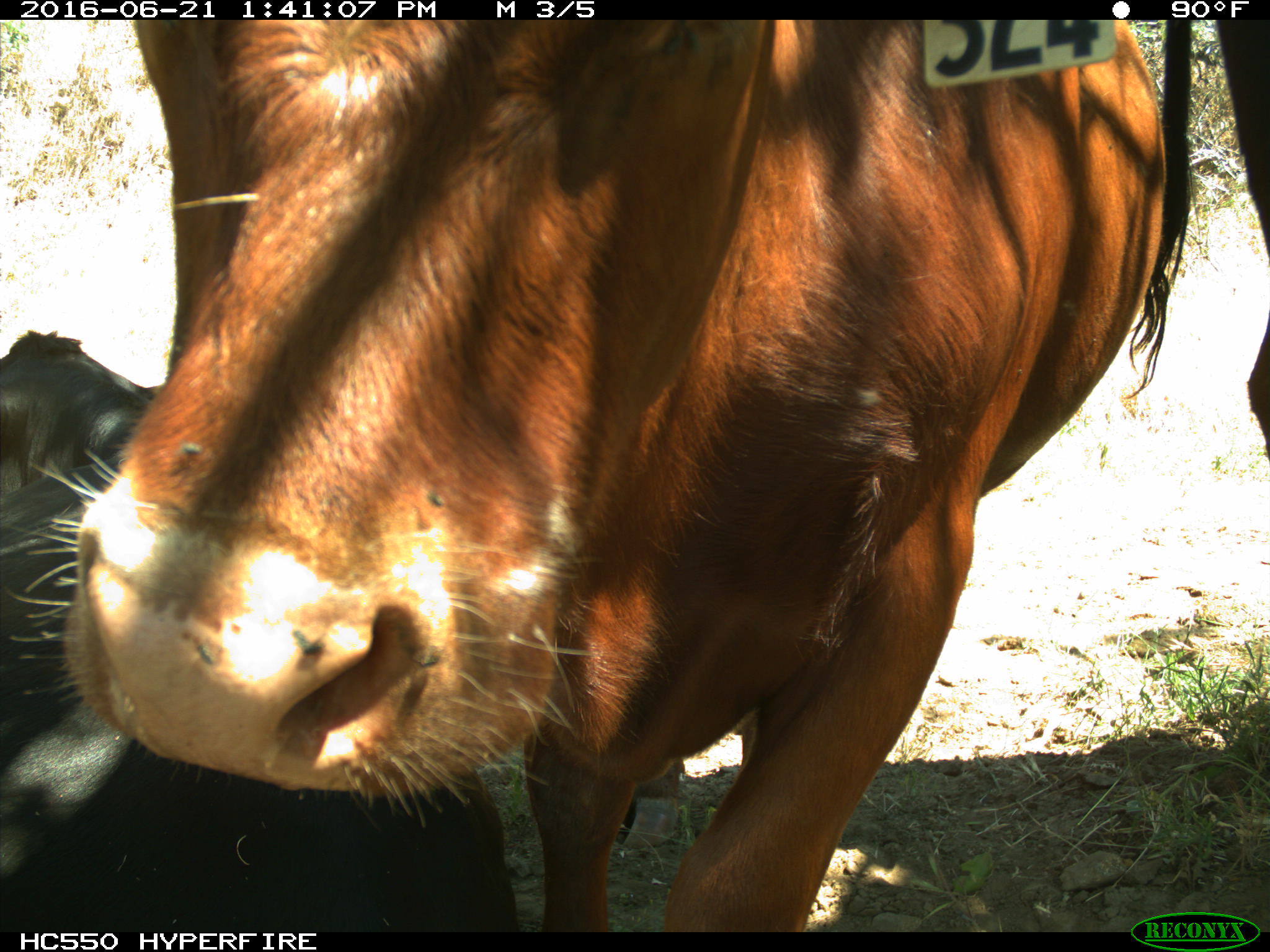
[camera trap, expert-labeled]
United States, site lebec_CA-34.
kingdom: Animalia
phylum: Chordata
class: Mammalia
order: Artiodactyla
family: Bovidae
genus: Bos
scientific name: Bos taurus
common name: domestic cow